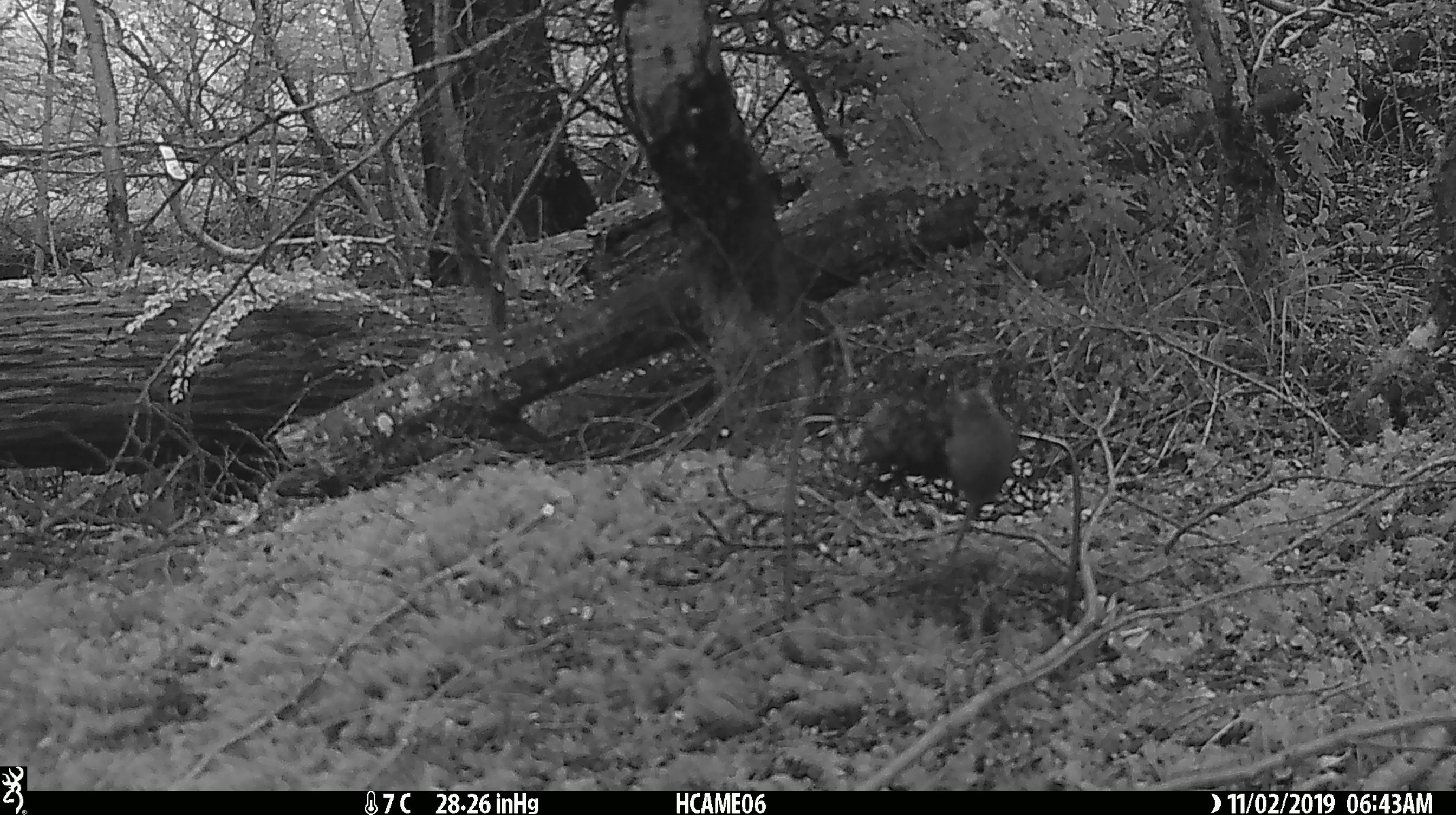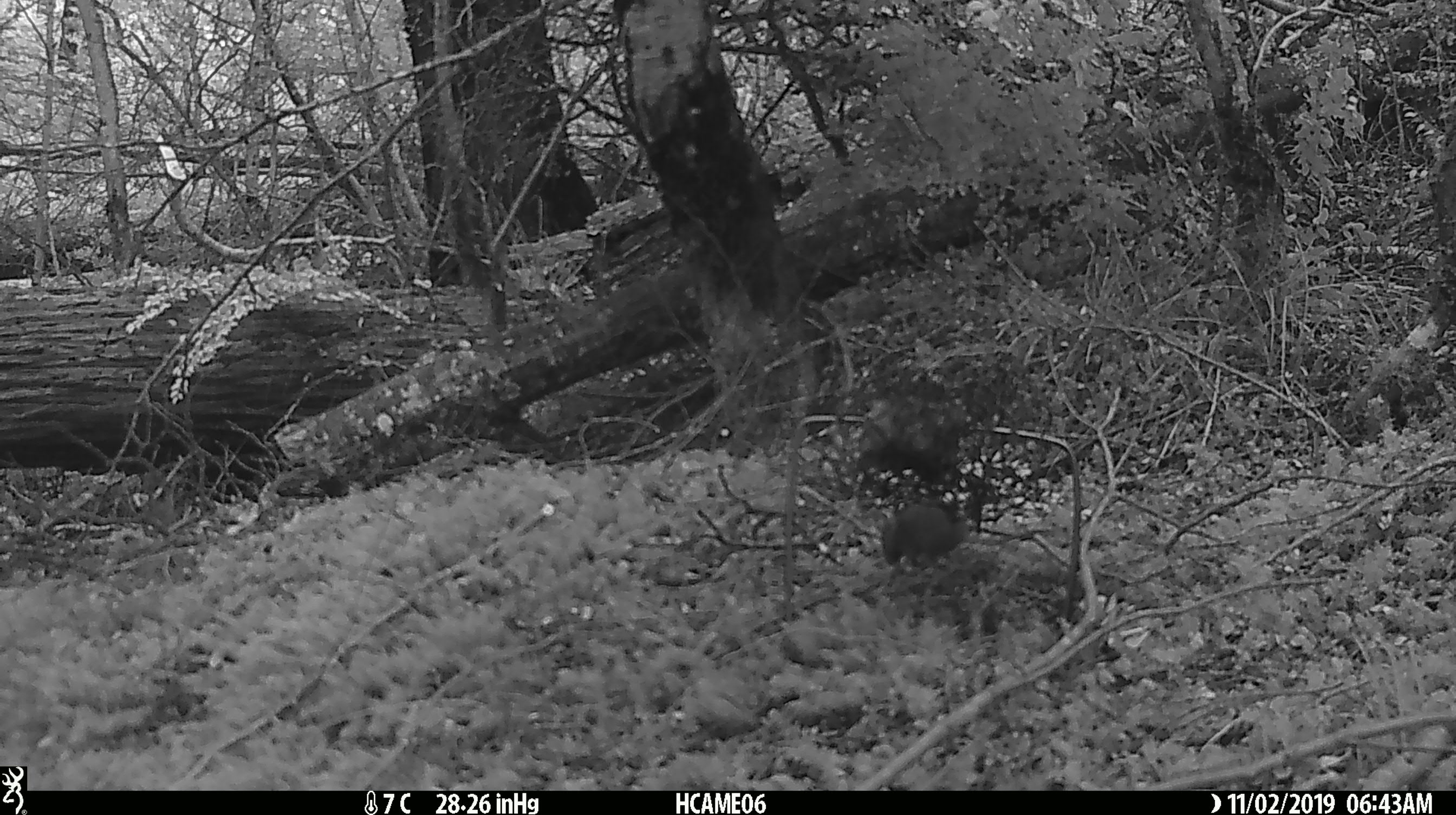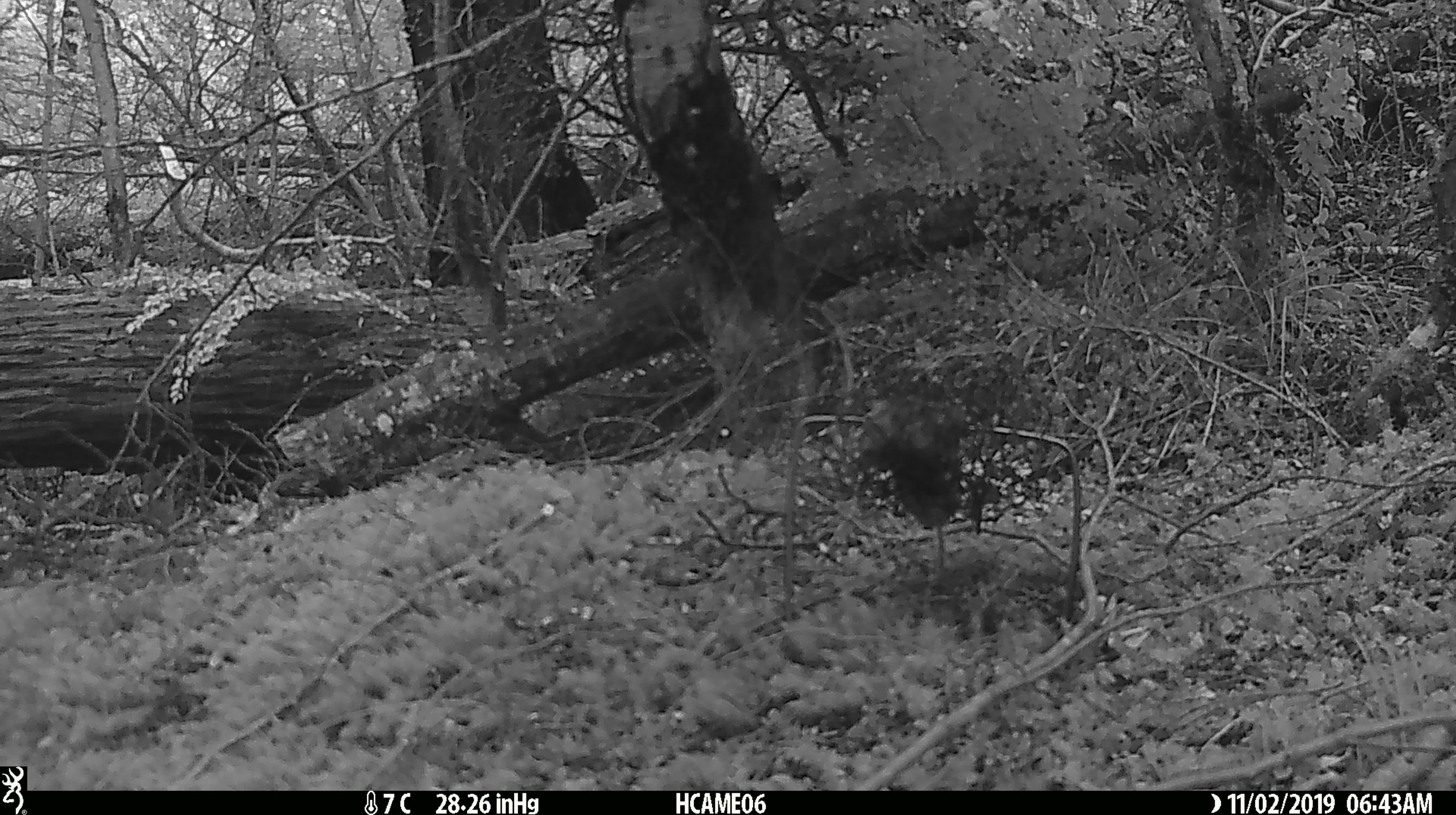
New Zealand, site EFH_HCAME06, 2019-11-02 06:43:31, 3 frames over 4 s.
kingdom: Animalia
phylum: Chordata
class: Mammalia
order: Rodentia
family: Muridae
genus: Mus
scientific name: Mus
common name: mouse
Mouse (Mus).